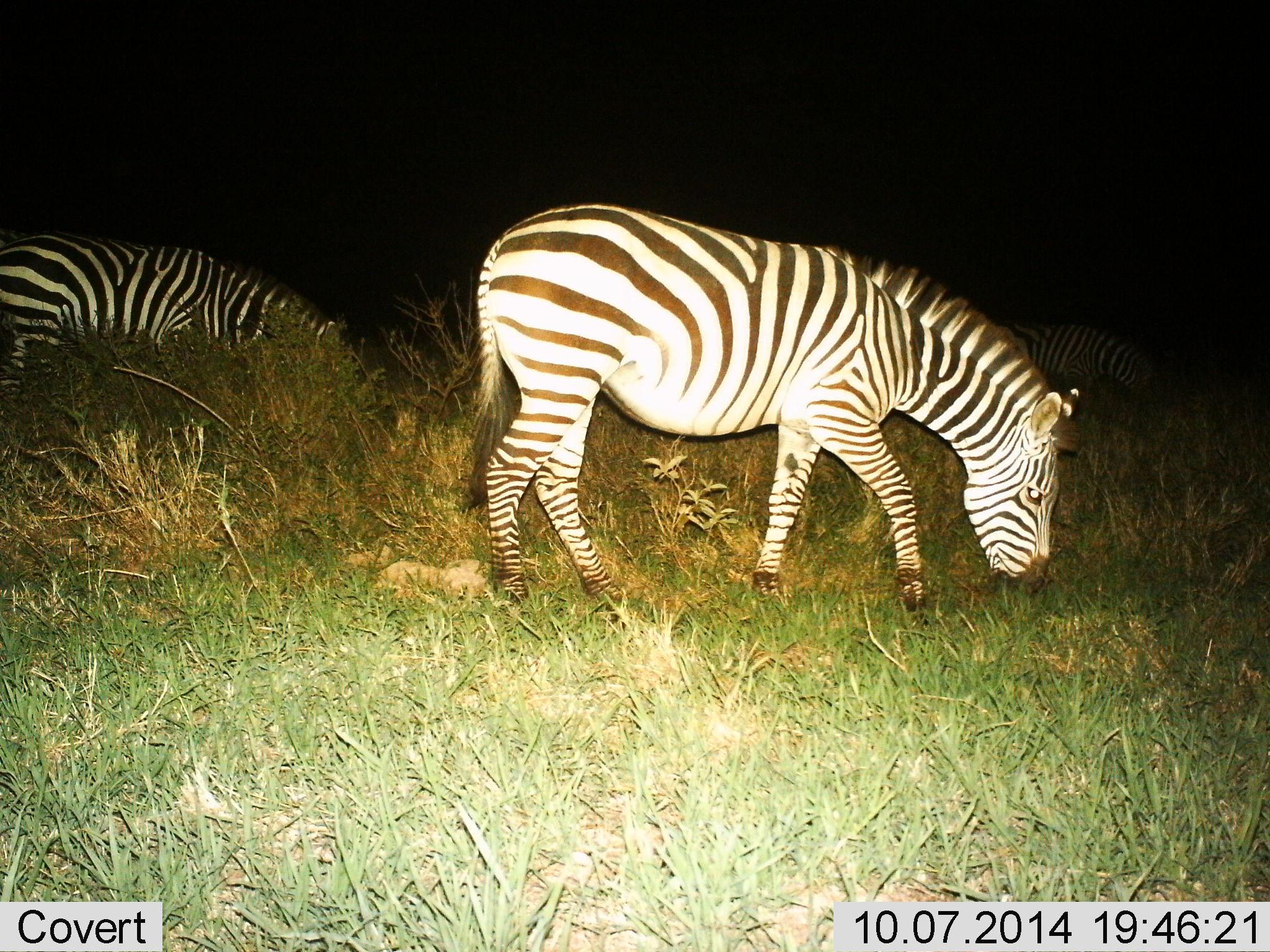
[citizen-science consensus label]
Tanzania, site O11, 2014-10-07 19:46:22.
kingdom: Animalia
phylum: Chordata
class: Mammalia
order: Perissodactyla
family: Equidae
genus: Equus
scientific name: Equus quagga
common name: plains zebra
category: zebra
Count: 3.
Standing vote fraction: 40%.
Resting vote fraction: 10%.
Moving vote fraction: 20%.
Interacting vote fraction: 0%.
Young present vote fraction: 0%.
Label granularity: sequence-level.